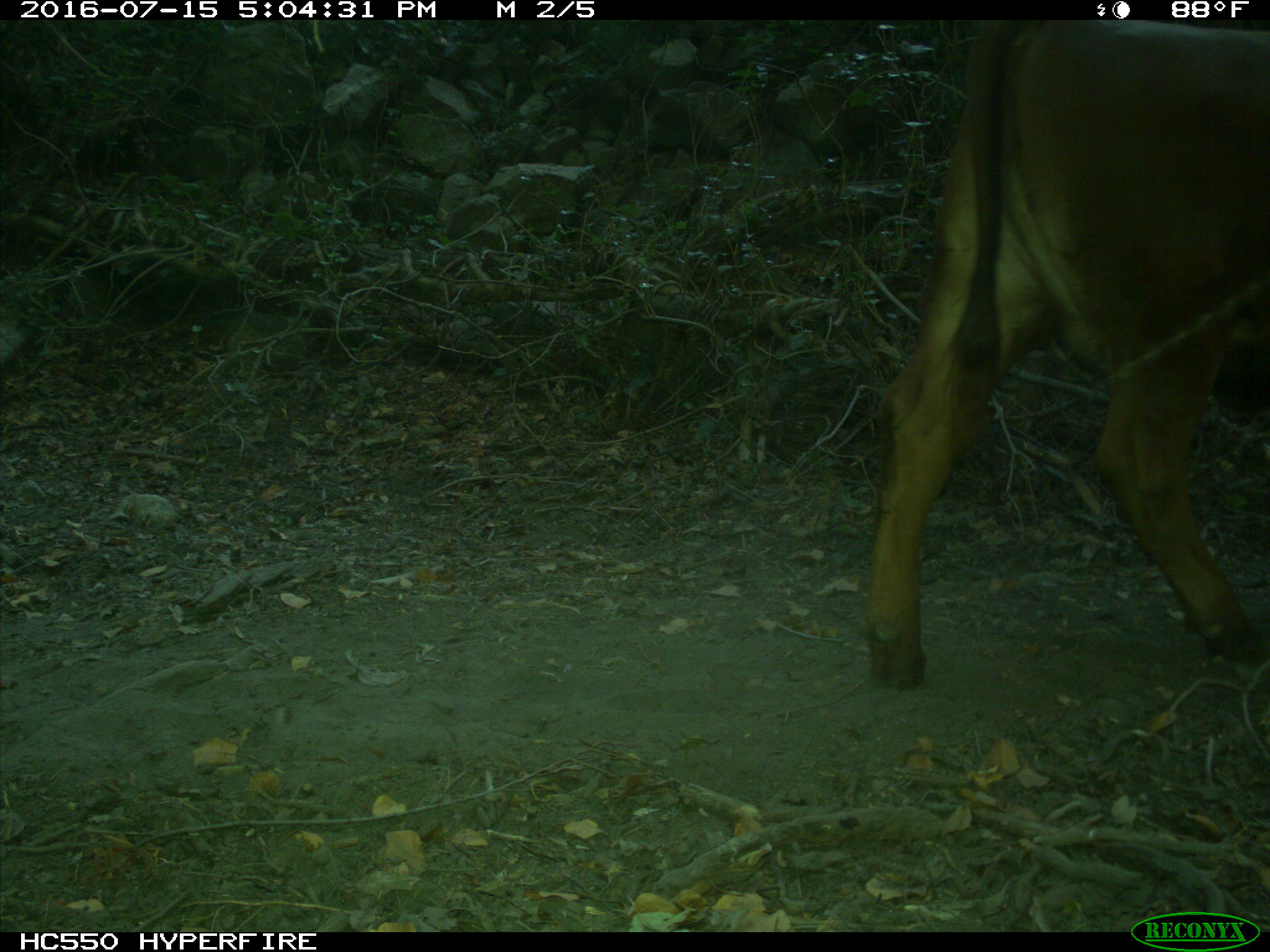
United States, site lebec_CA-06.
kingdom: Animalia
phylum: Chordata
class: Mammalia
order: Artiodactyla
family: Bovidae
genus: Bos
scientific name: Bos taurus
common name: domestic cow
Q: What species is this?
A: Bos taurus (domestic cow).